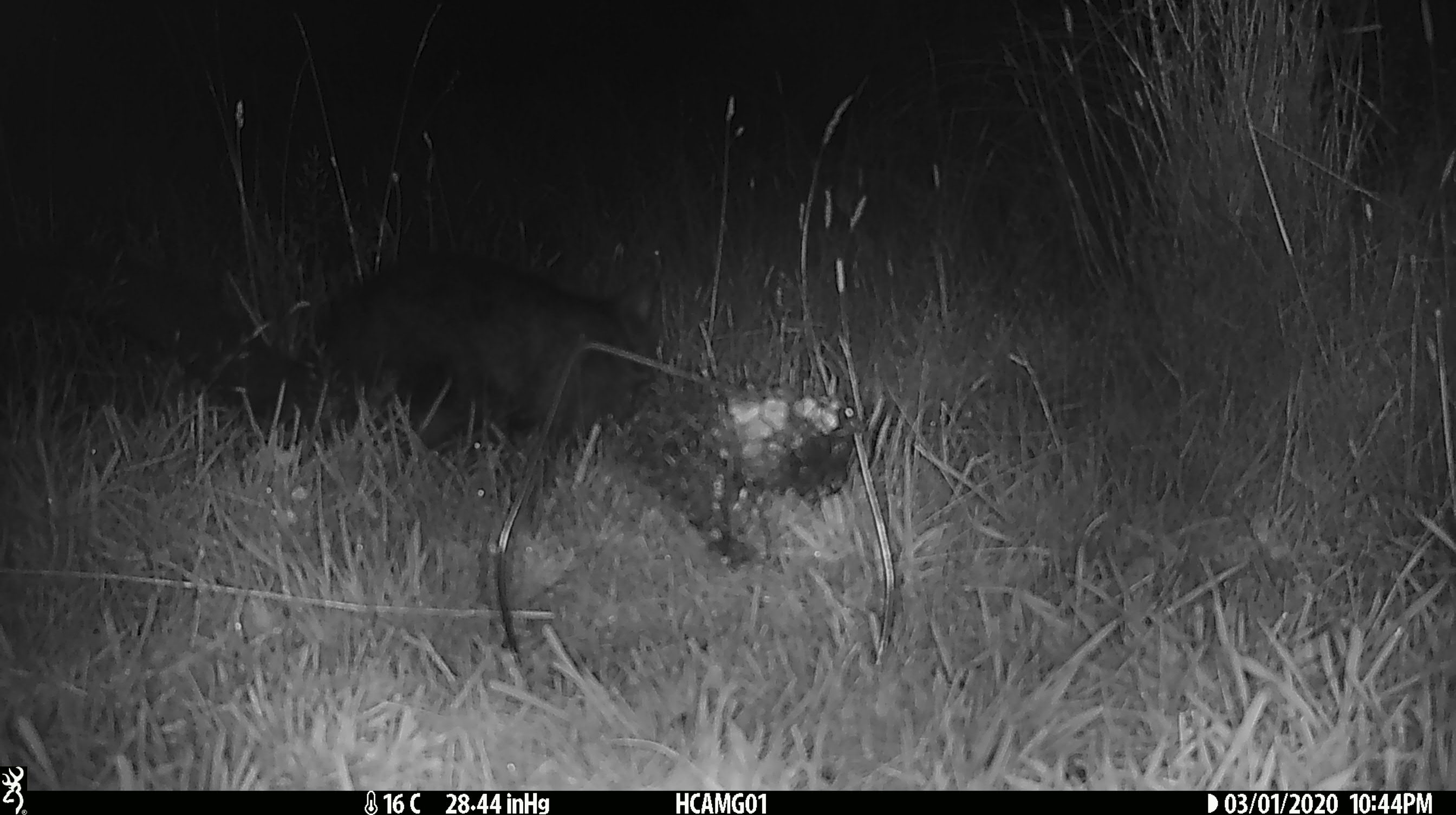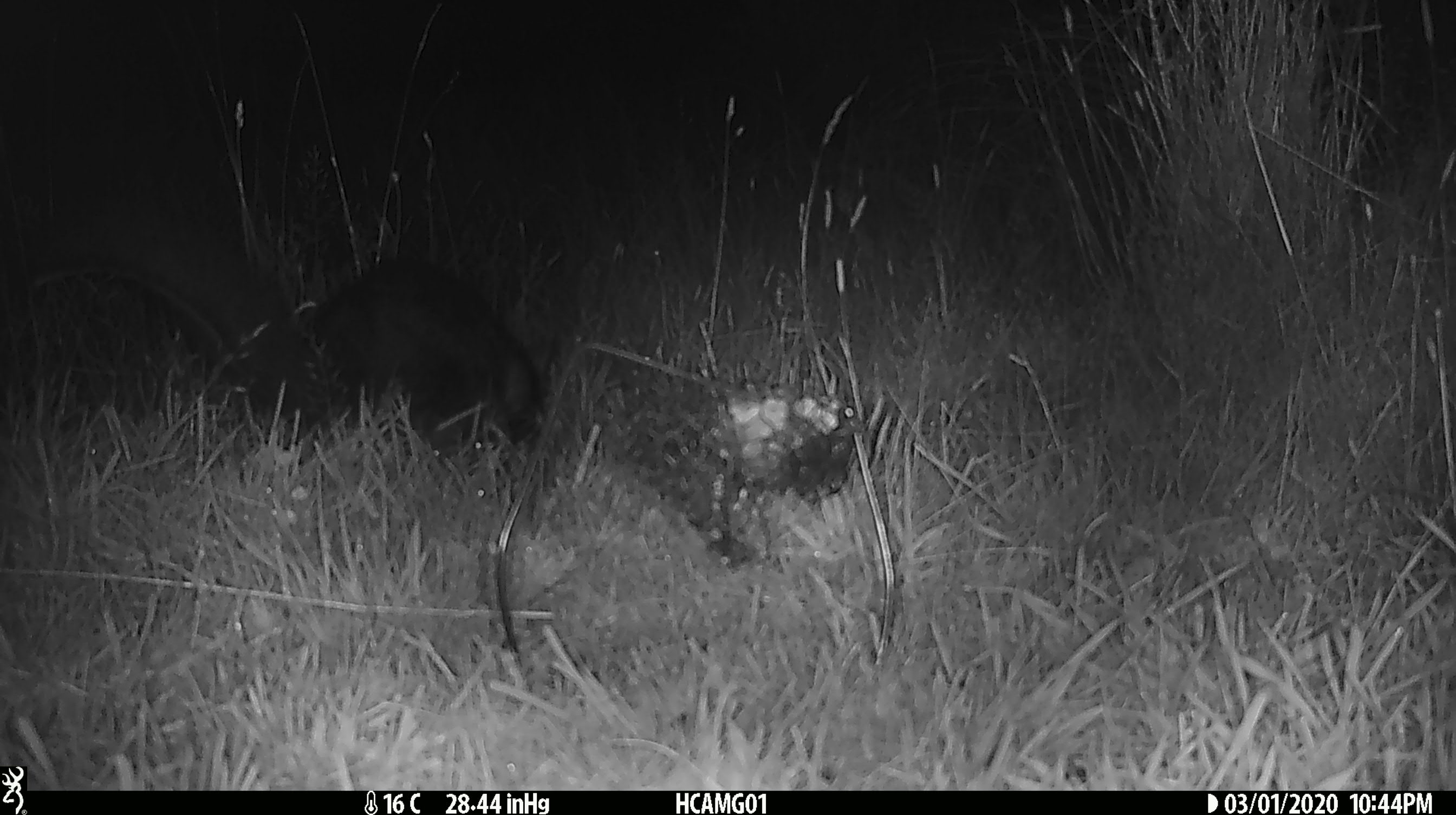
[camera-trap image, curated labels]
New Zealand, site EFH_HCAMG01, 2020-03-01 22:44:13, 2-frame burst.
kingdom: Animalia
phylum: Chordata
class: Mammalia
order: Diprotodontia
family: Phalangeridae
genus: Trichosurus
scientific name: Trichosurus vulpecula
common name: common brushtail possum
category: possum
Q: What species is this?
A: Possum (common brushtail possum) (Trichosurus vulpecula).